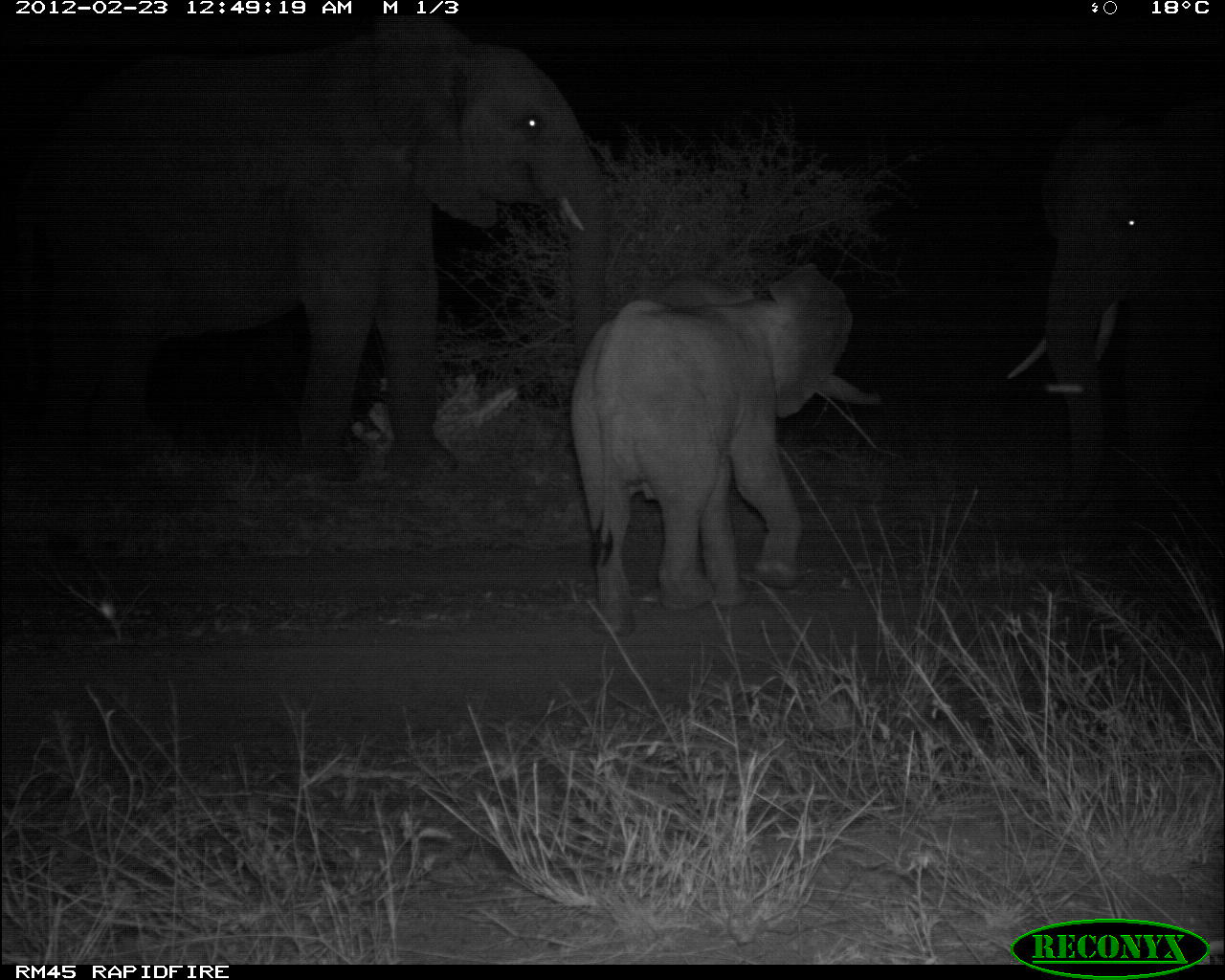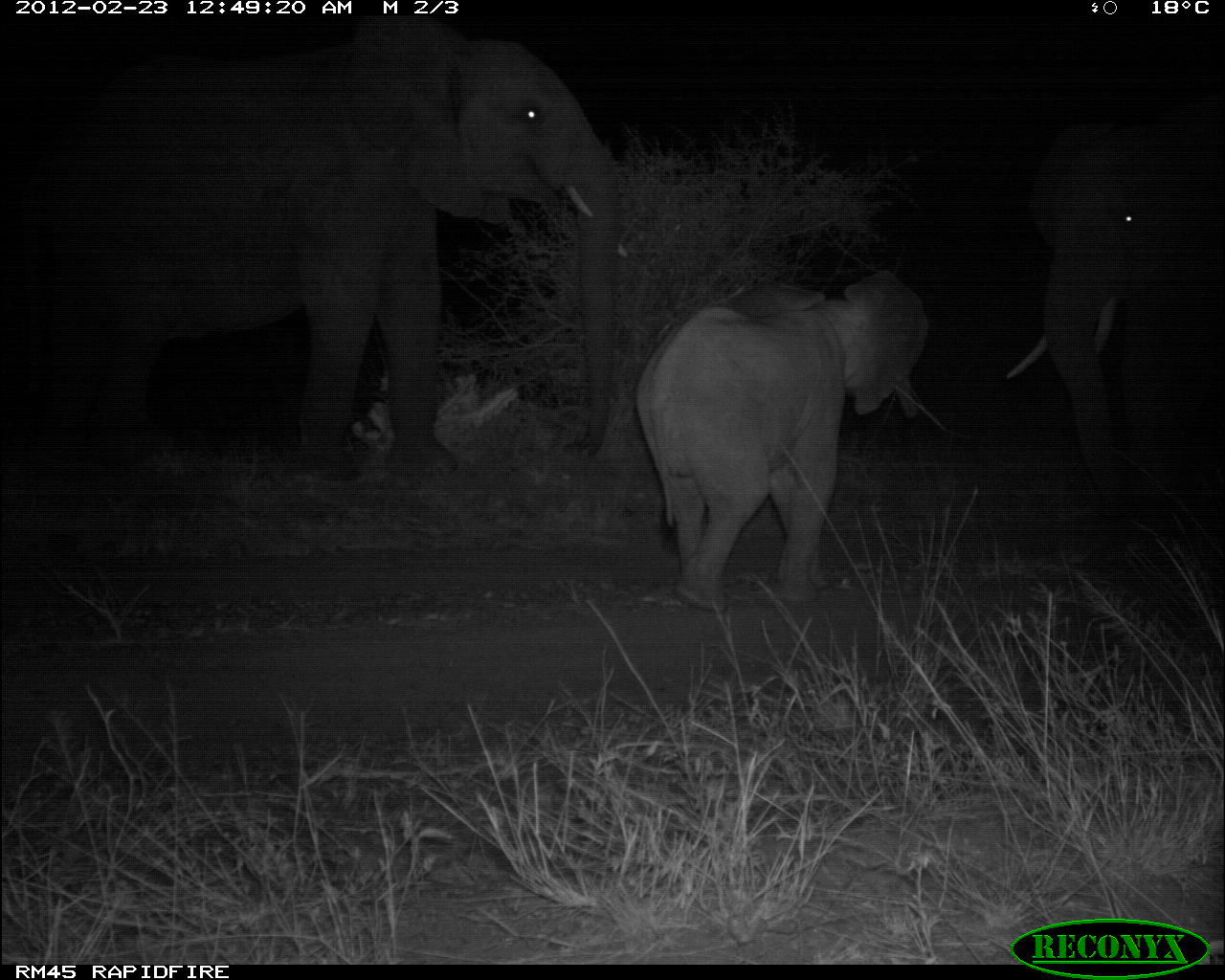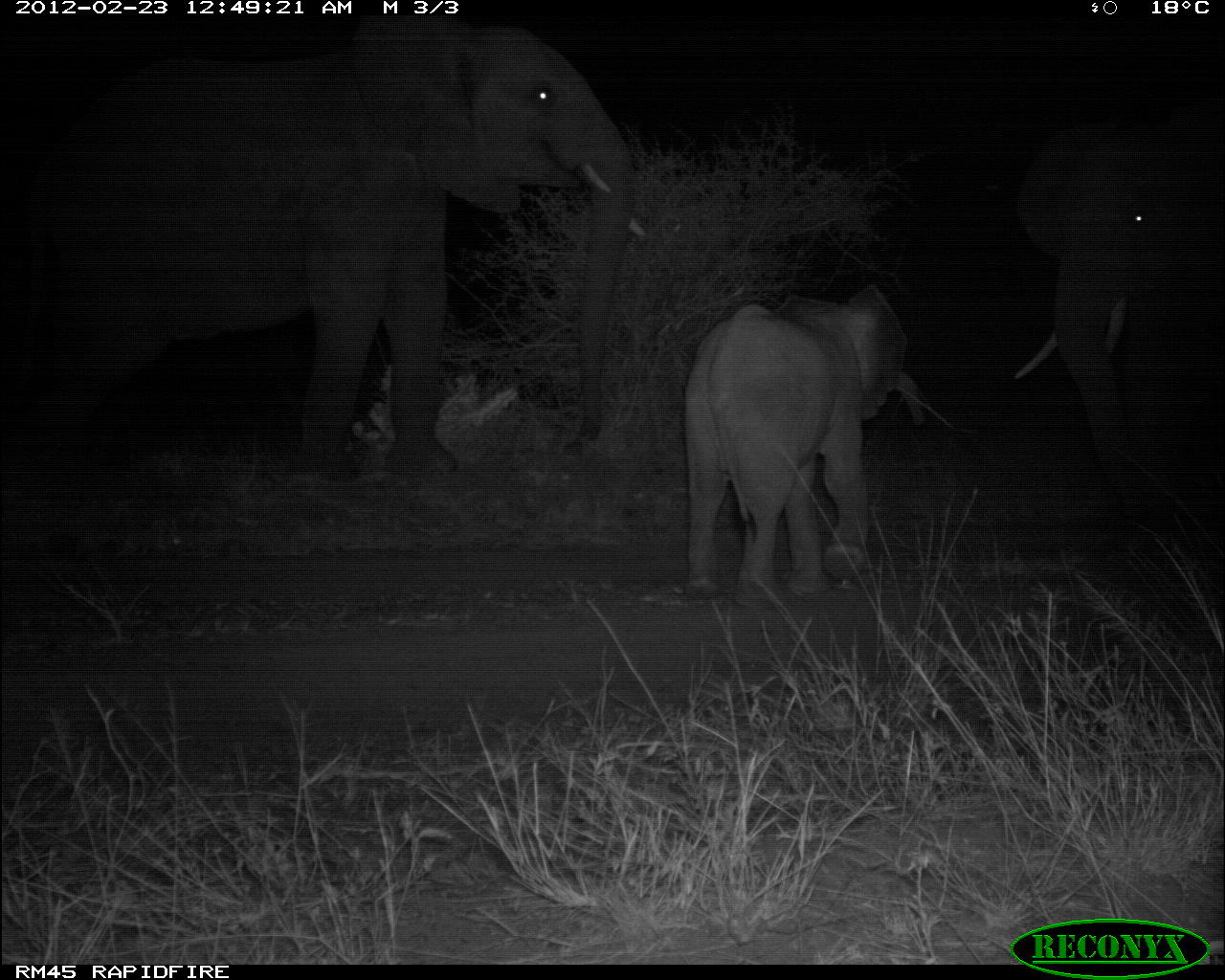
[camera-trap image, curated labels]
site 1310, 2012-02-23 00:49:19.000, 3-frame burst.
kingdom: Animalia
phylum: Chordata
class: Mammalia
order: Proboscidea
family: Elephantidae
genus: Loxodonta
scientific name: Loxodonta africana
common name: african bush elephant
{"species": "Loxodonta africana (african bush elephant)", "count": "3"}